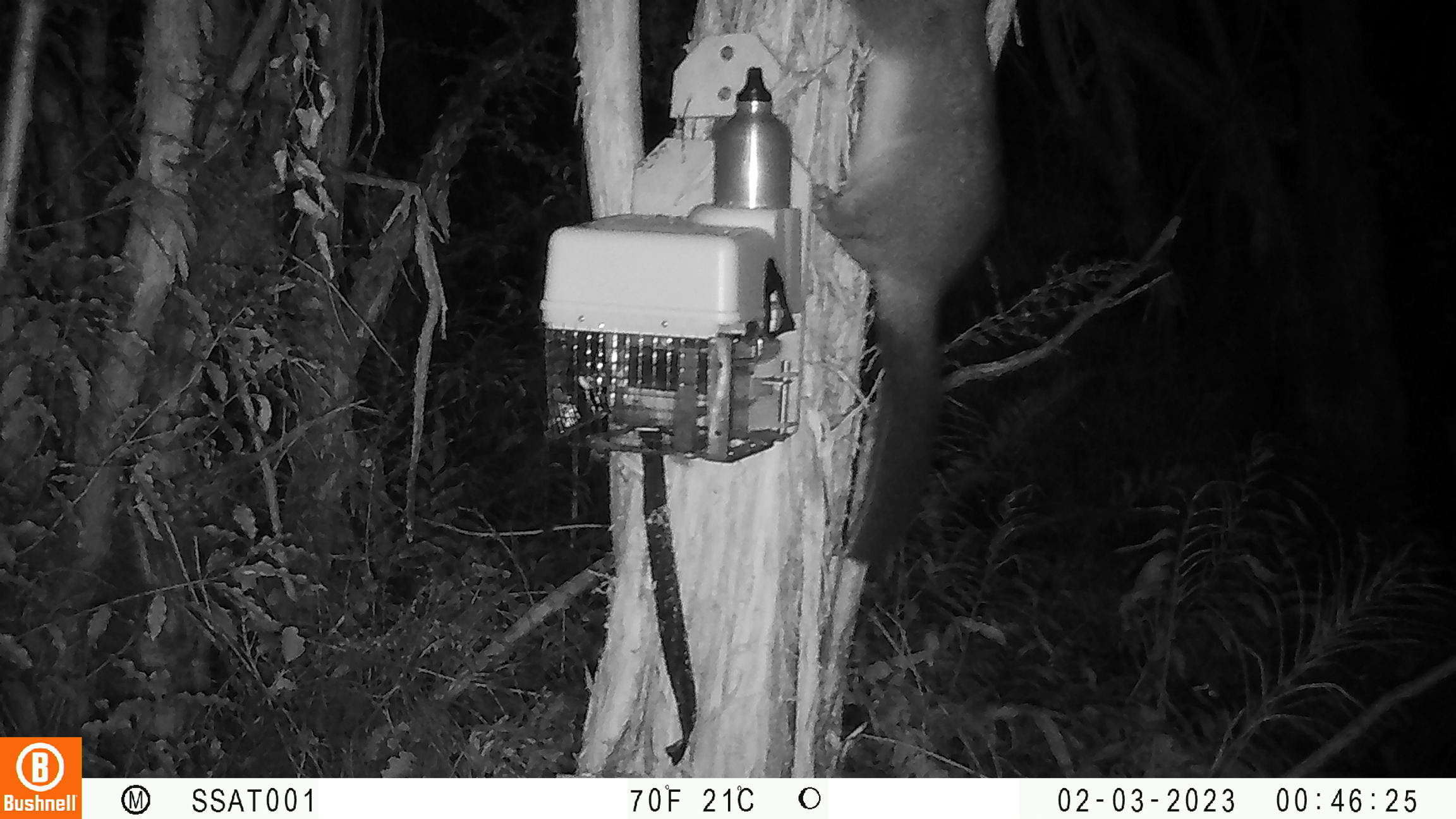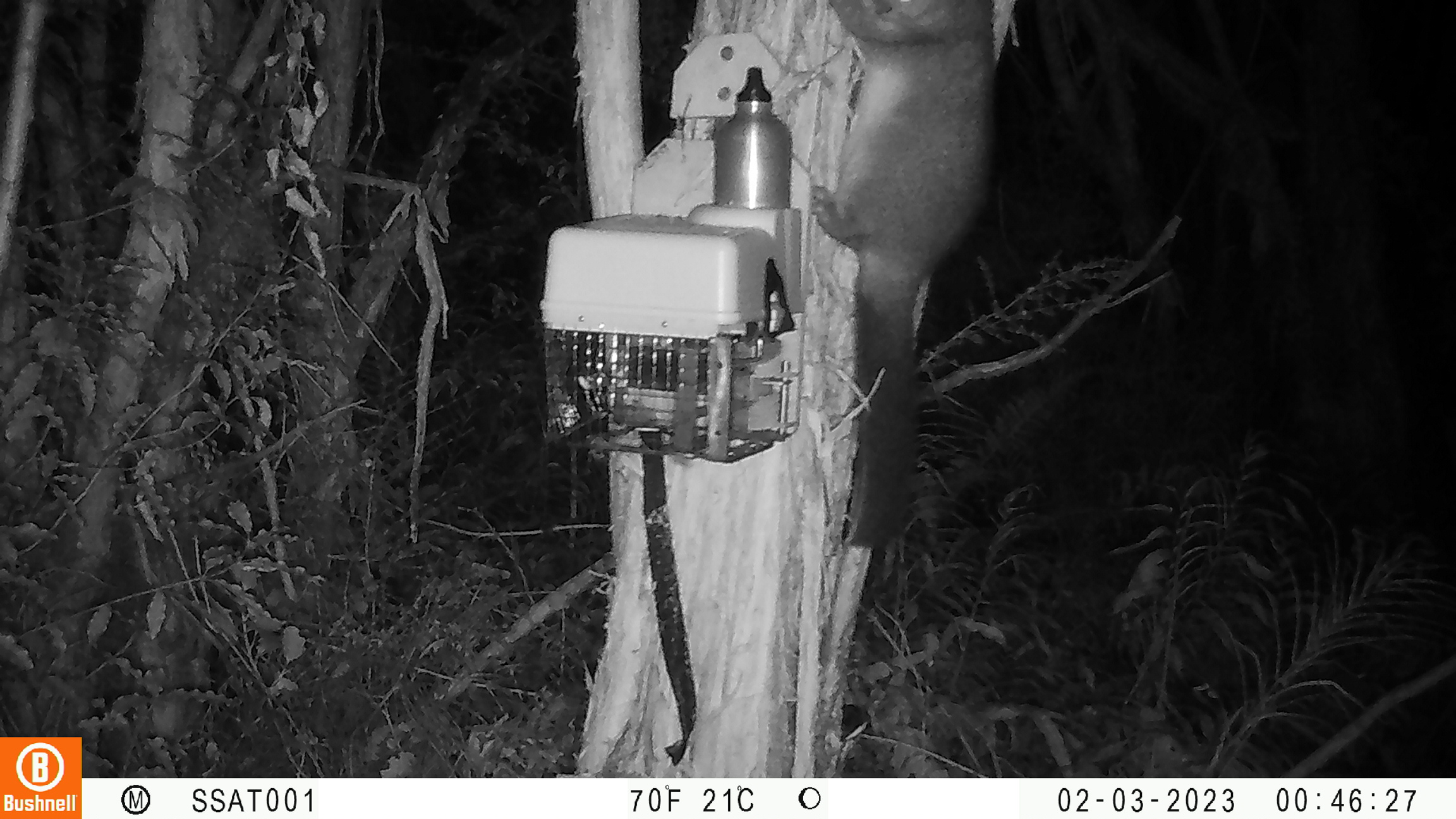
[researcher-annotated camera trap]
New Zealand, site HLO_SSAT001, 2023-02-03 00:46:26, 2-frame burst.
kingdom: Animalia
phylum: Chordata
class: Mammalia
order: Diprotodontia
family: Phalangeridae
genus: Trichosurus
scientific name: Trichosurus vulpecula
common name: common brushtail possum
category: possum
Possum (common brushtail possum) (Trichosurus vulpecula).